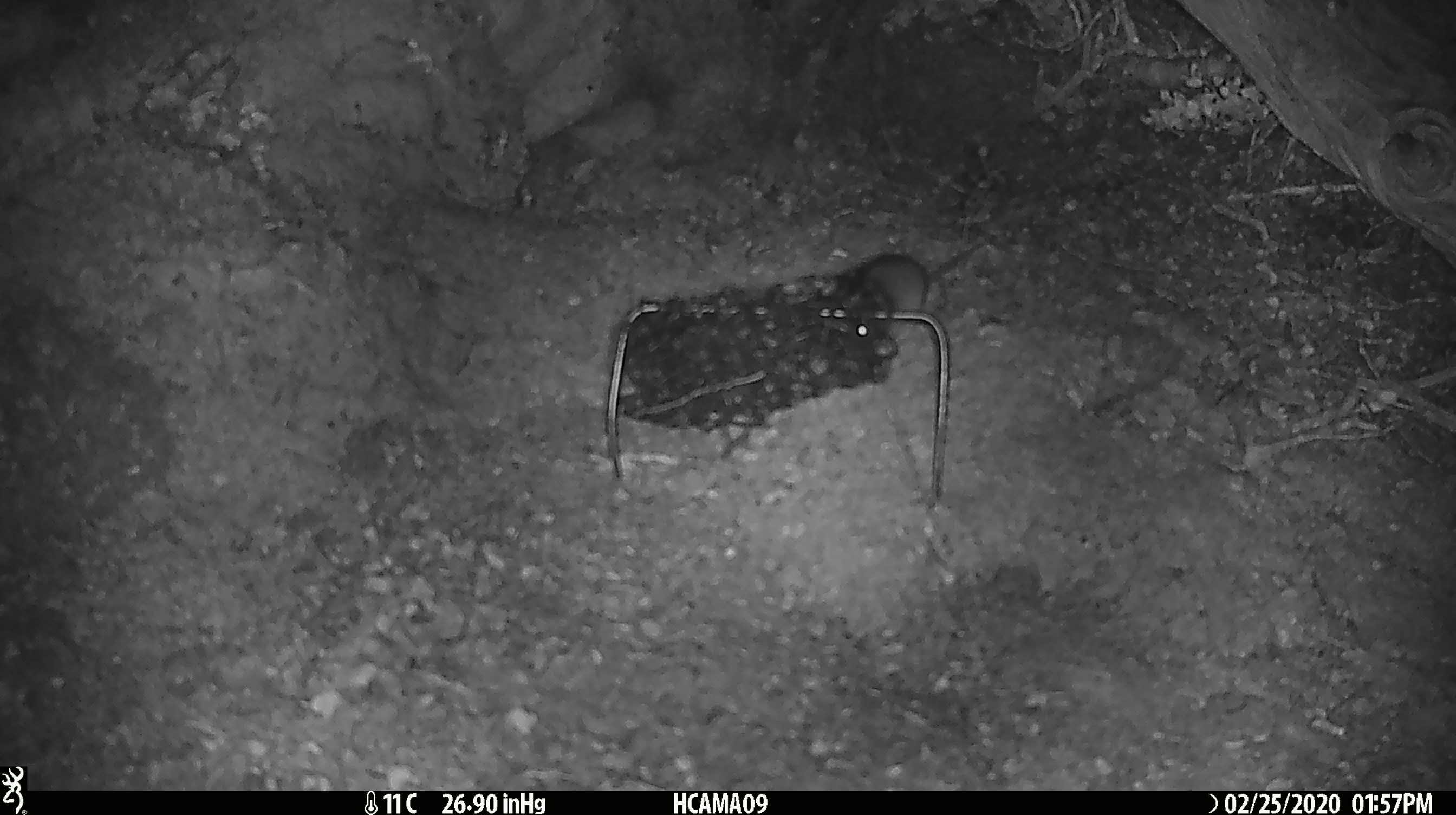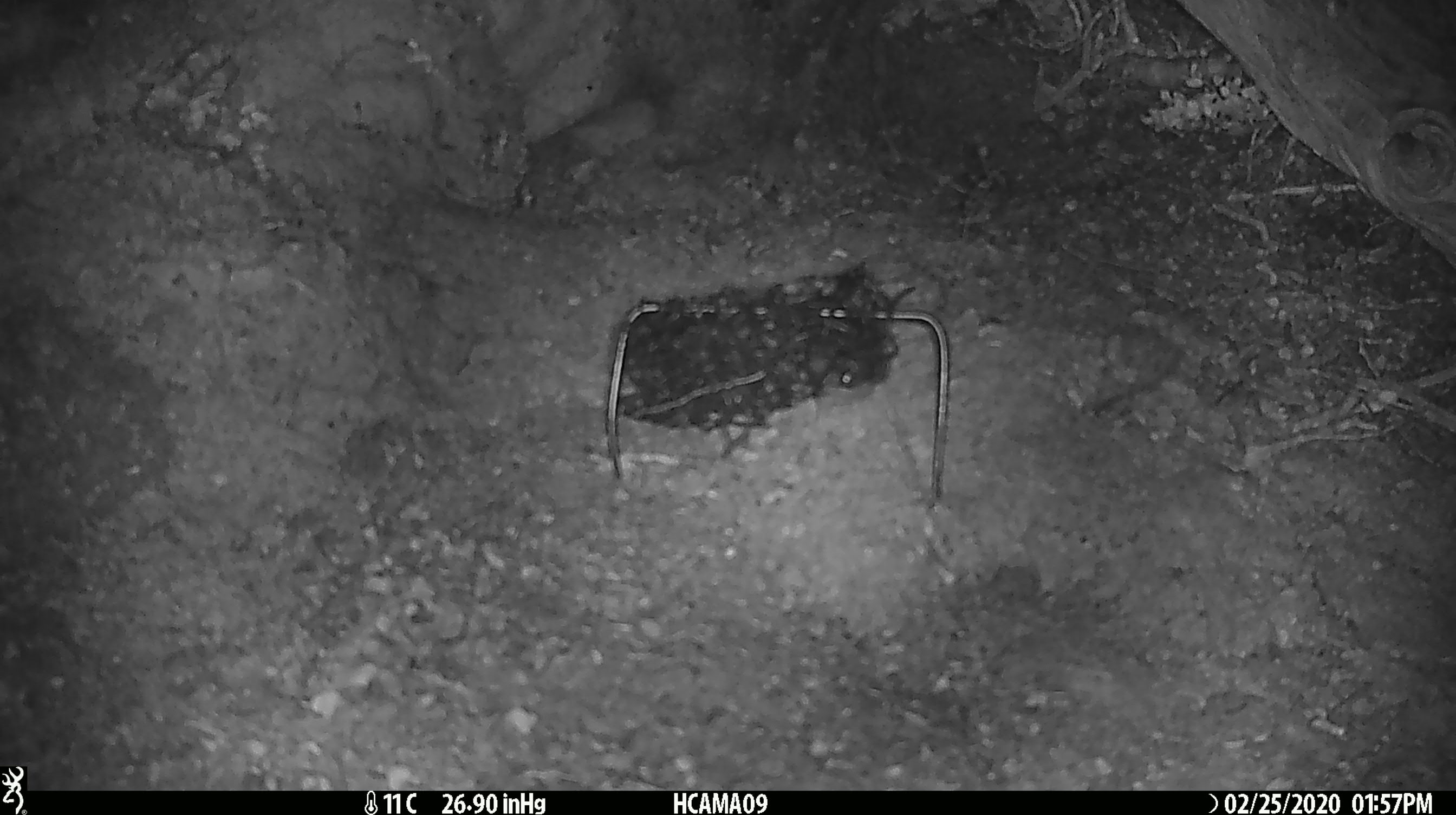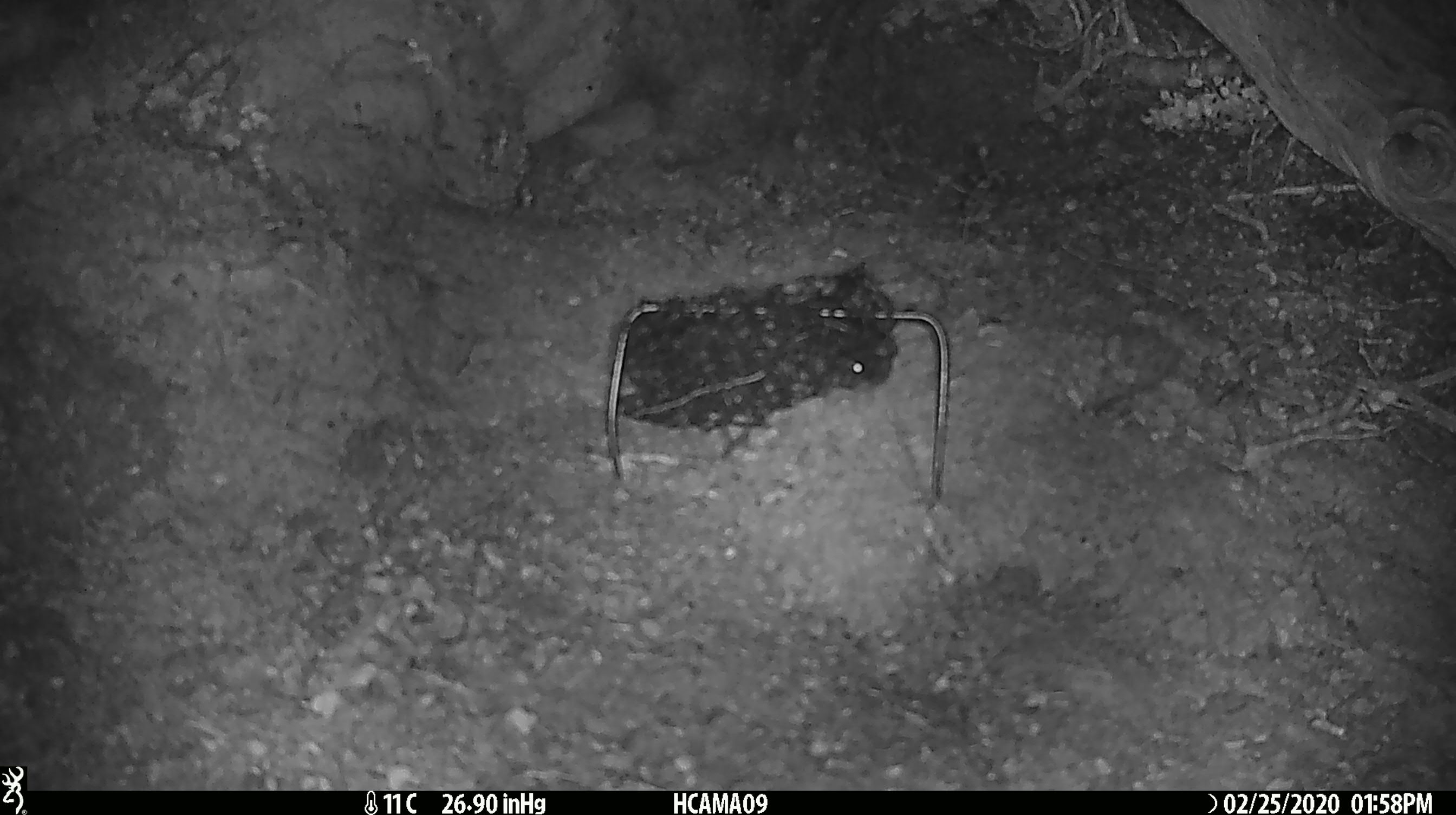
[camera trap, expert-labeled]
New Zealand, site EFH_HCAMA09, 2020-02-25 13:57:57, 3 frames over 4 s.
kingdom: Animalia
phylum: Chordata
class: Mammalia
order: Rodentia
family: Muridae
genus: Mus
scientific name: Mus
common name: mouse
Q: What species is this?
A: Mouse (Mus).